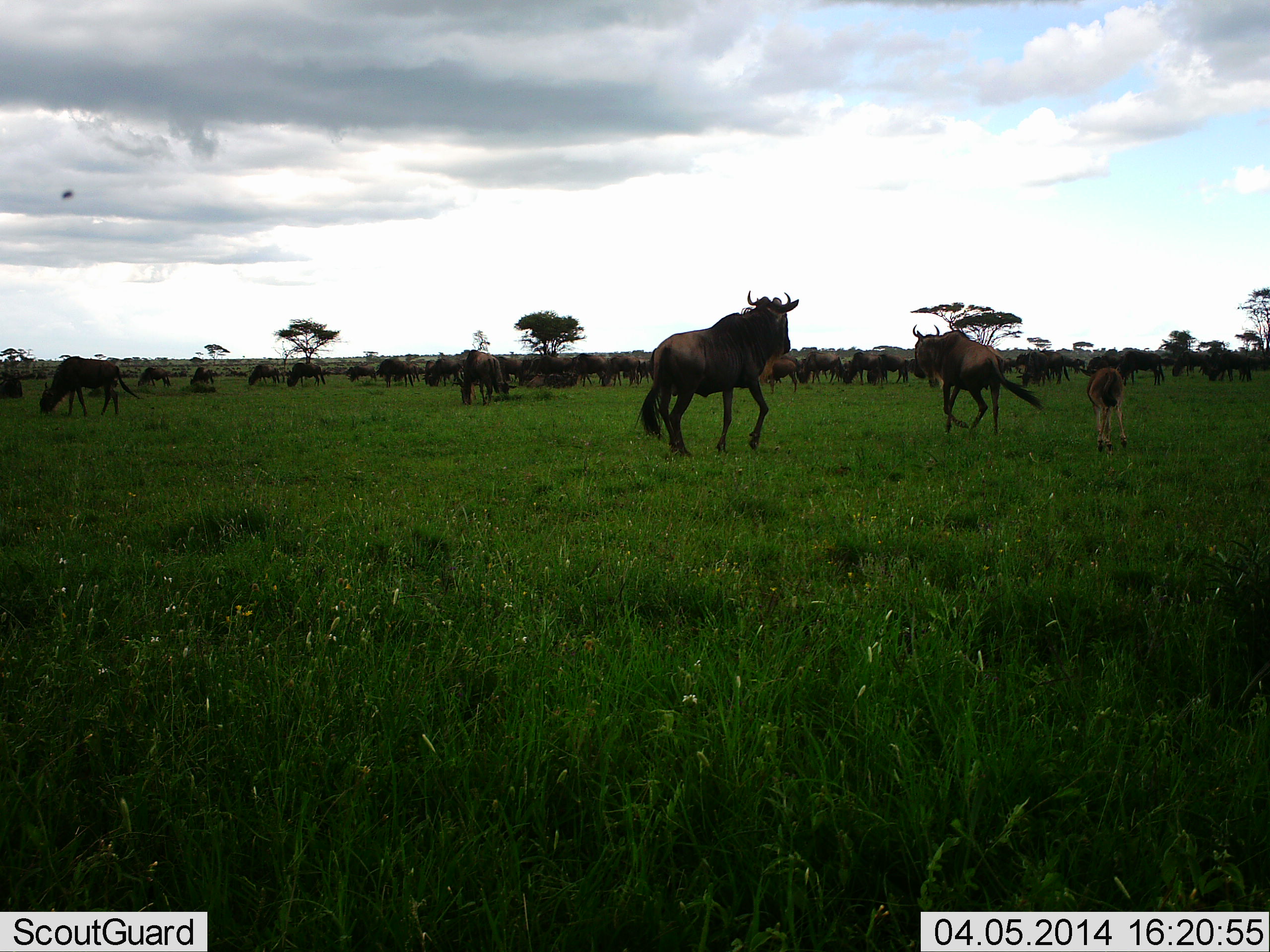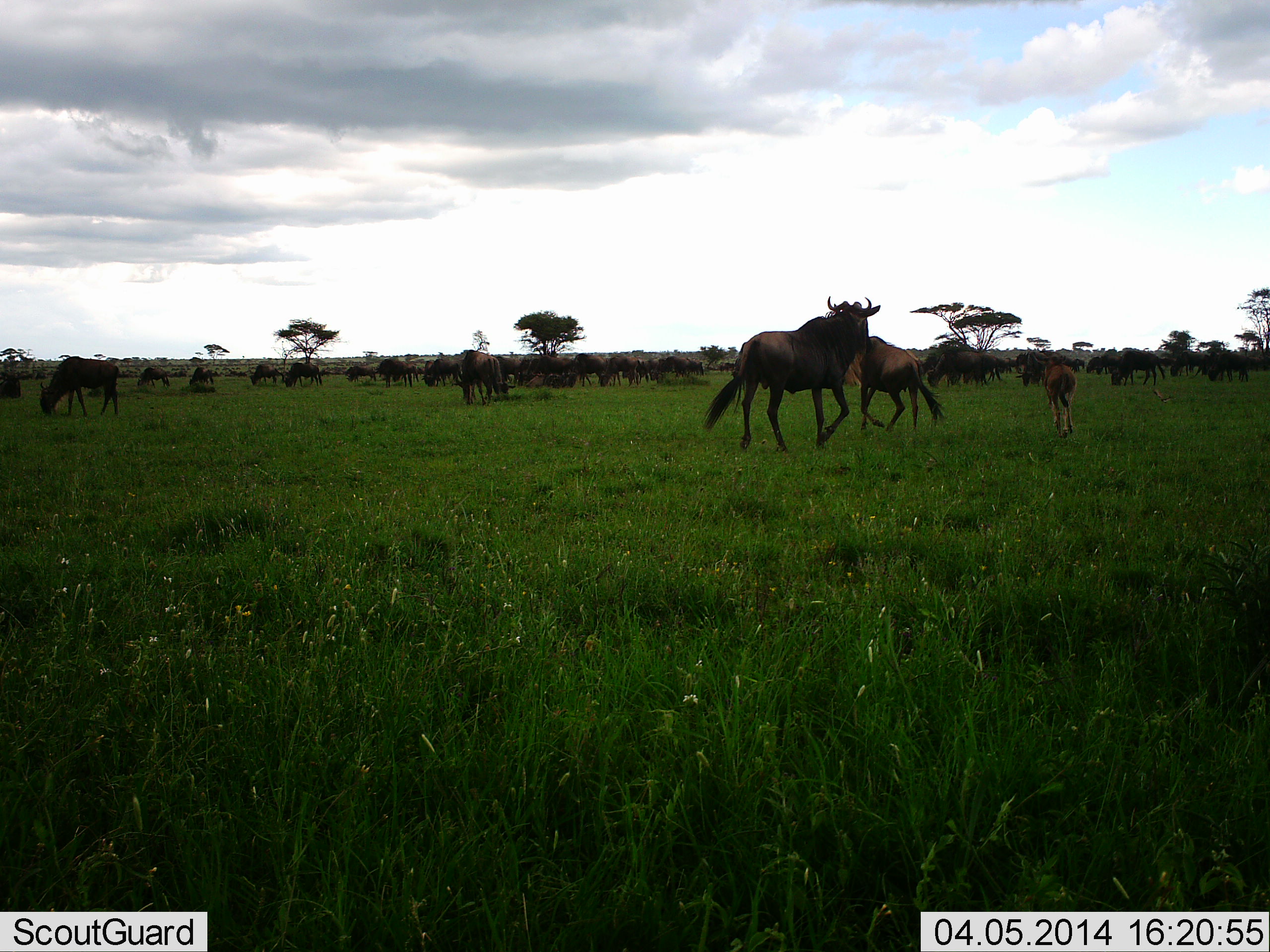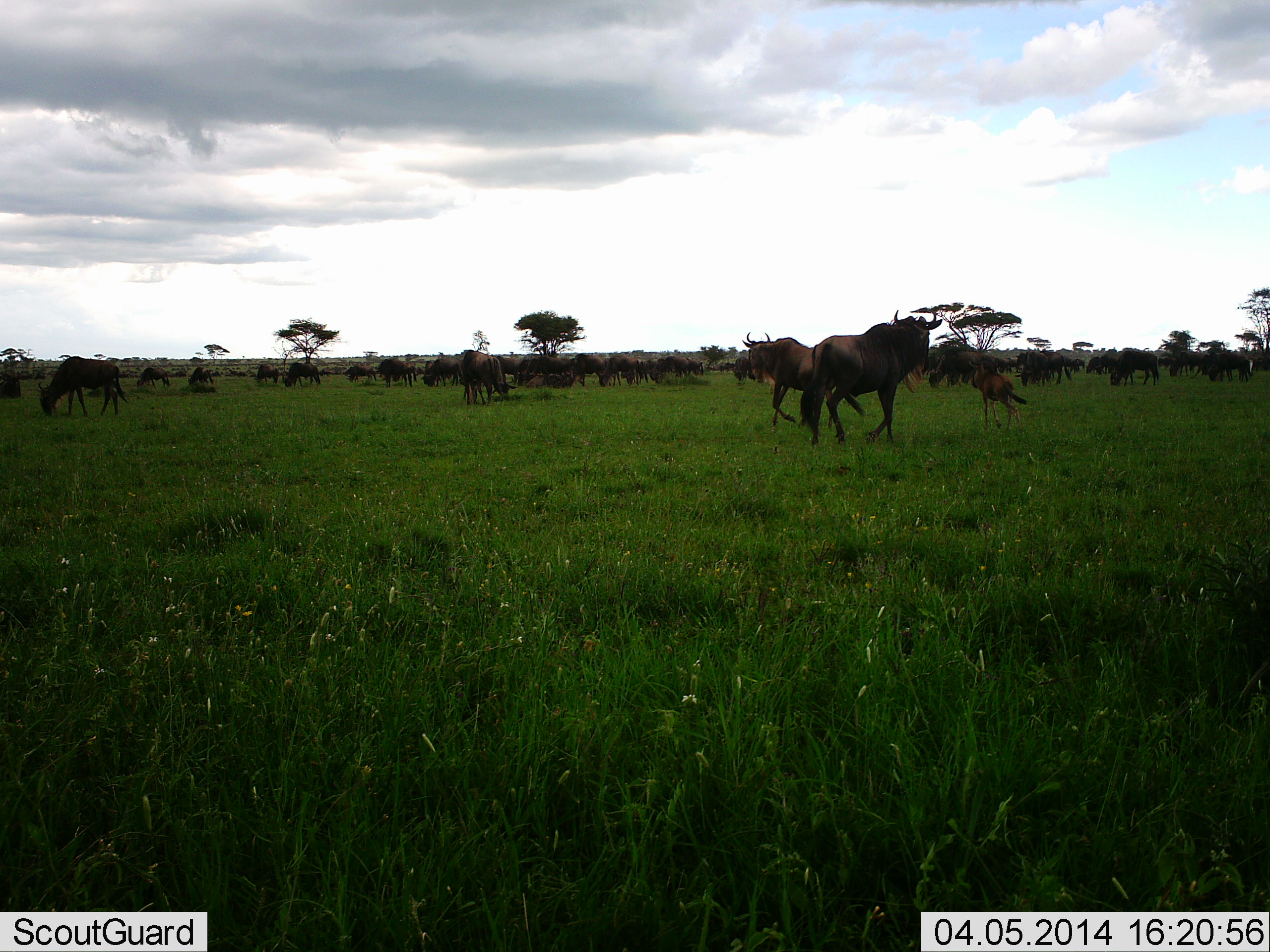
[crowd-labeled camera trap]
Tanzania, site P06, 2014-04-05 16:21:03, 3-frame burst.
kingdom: Animalia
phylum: Chordata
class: Mammalia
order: Artiodactyla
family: Bovidae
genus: Connochaetes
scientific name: Connochaetes taurinus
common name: blue wildebeest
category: wildebeest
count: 51+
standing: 45%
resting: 9%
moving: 91%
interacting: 27%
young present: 64%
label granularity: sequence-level